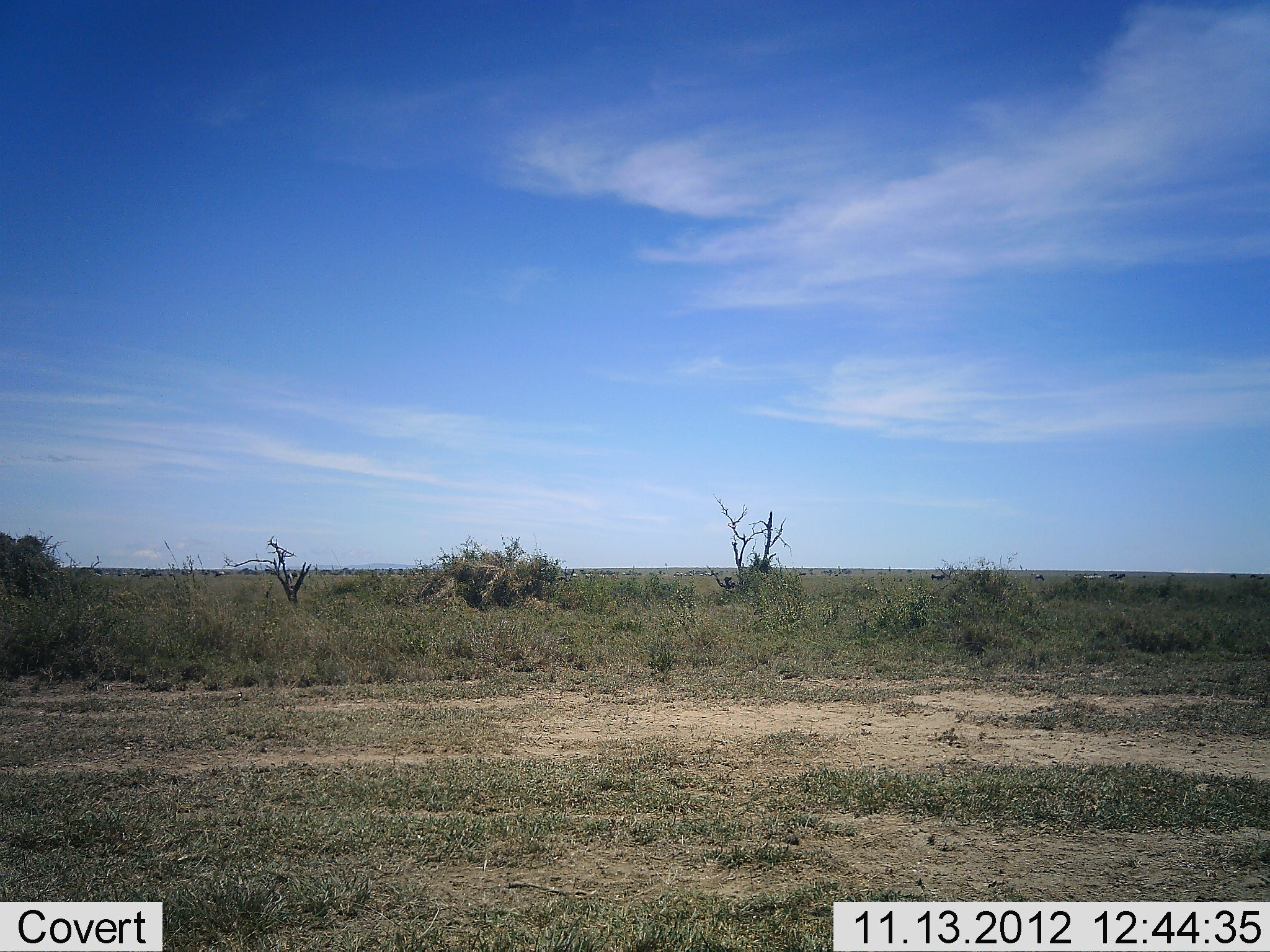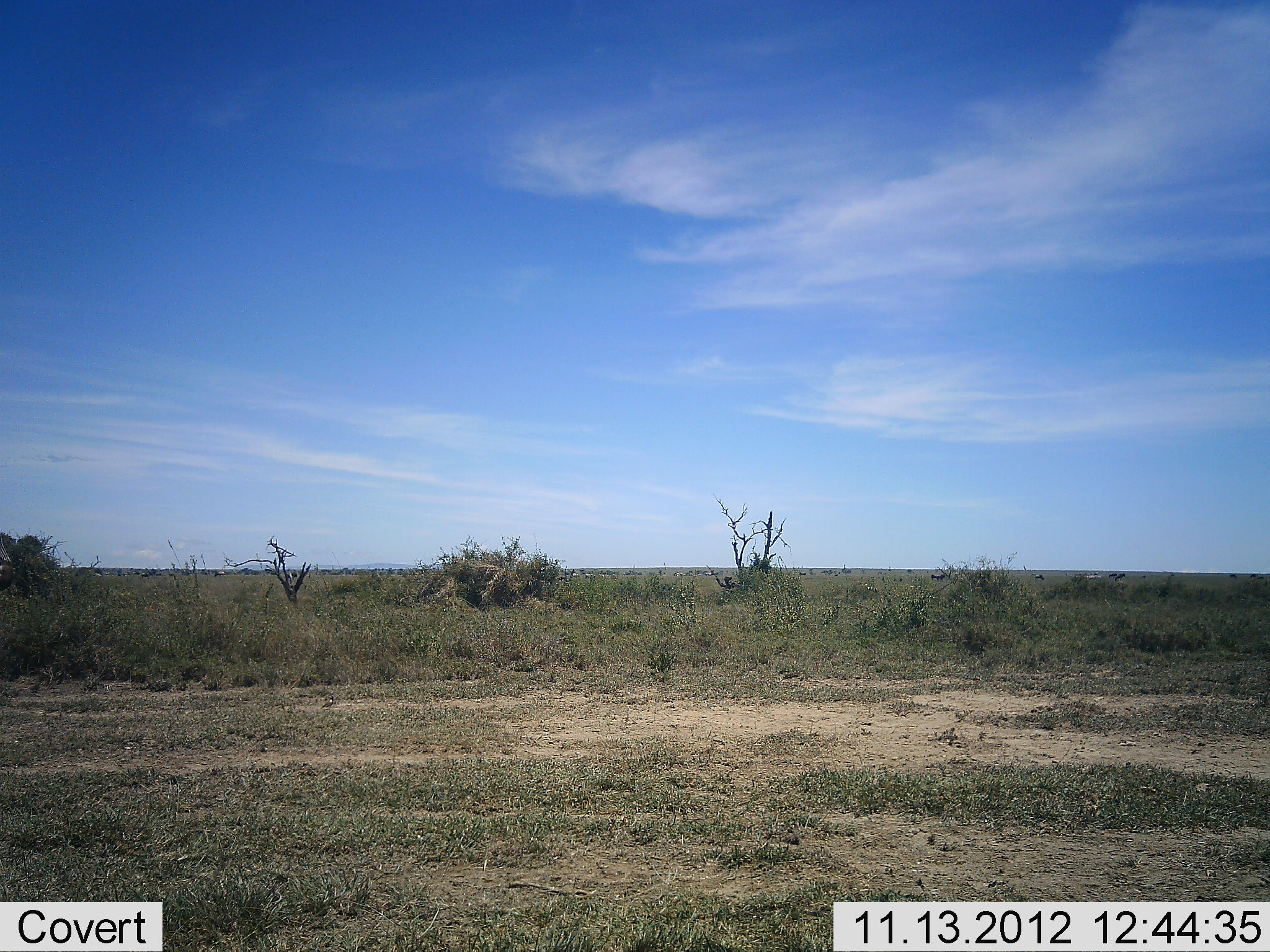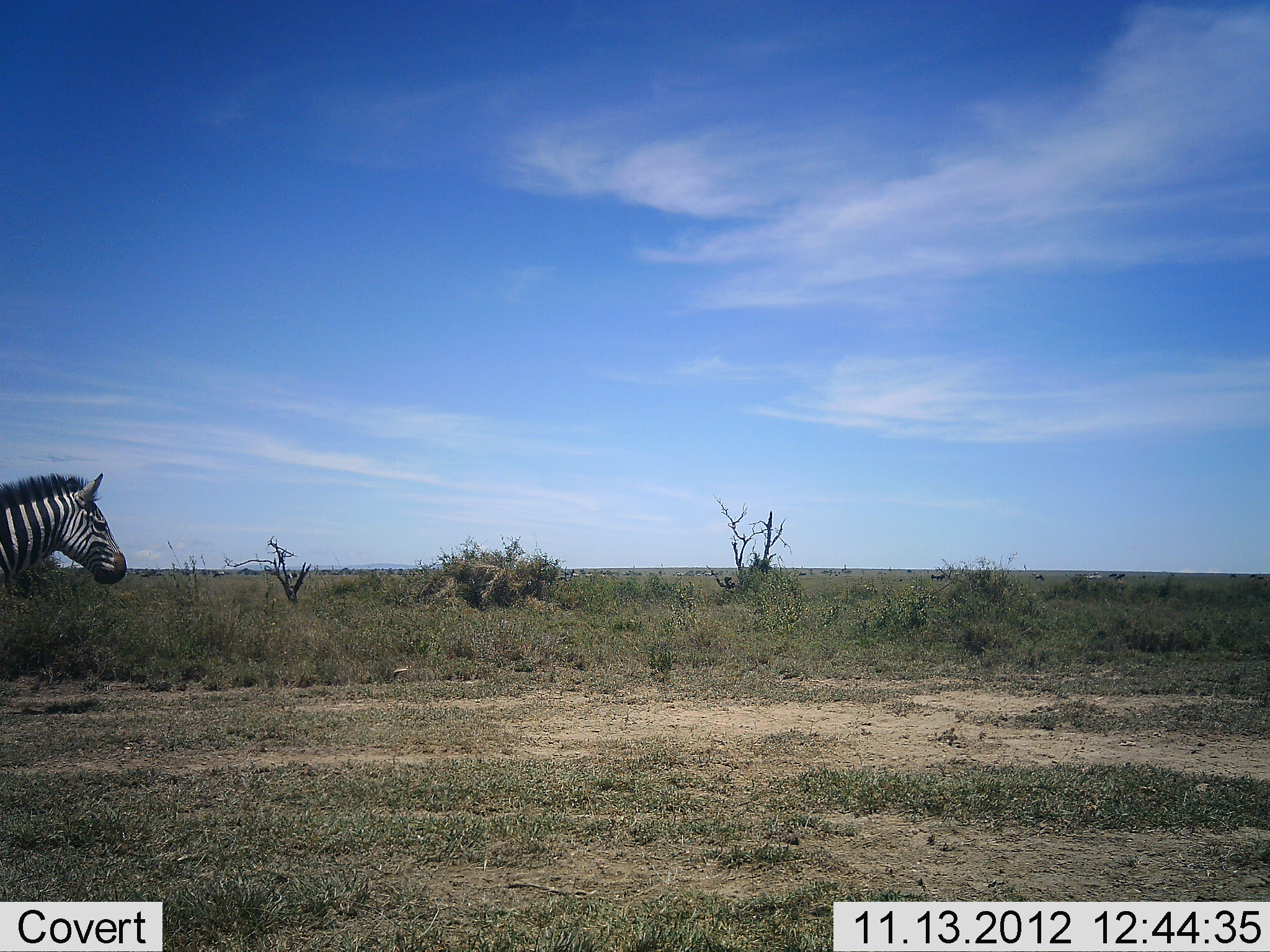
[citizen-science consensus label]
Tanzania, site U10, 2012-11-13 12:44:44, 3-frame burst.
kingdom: Animalia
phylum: Chordata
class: Mammalia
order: Perissodactyla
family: Equidae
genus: Equus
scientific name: Equus quagga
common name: plains zebra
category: zebra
Zebra (plains zebra) (Equus quagga), count 1. Behavior (volunteer vote fractions): standing 0%, resting 0%, moving 100%, interacting 0%. Young present (vote fraction): 0%. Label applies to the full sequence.